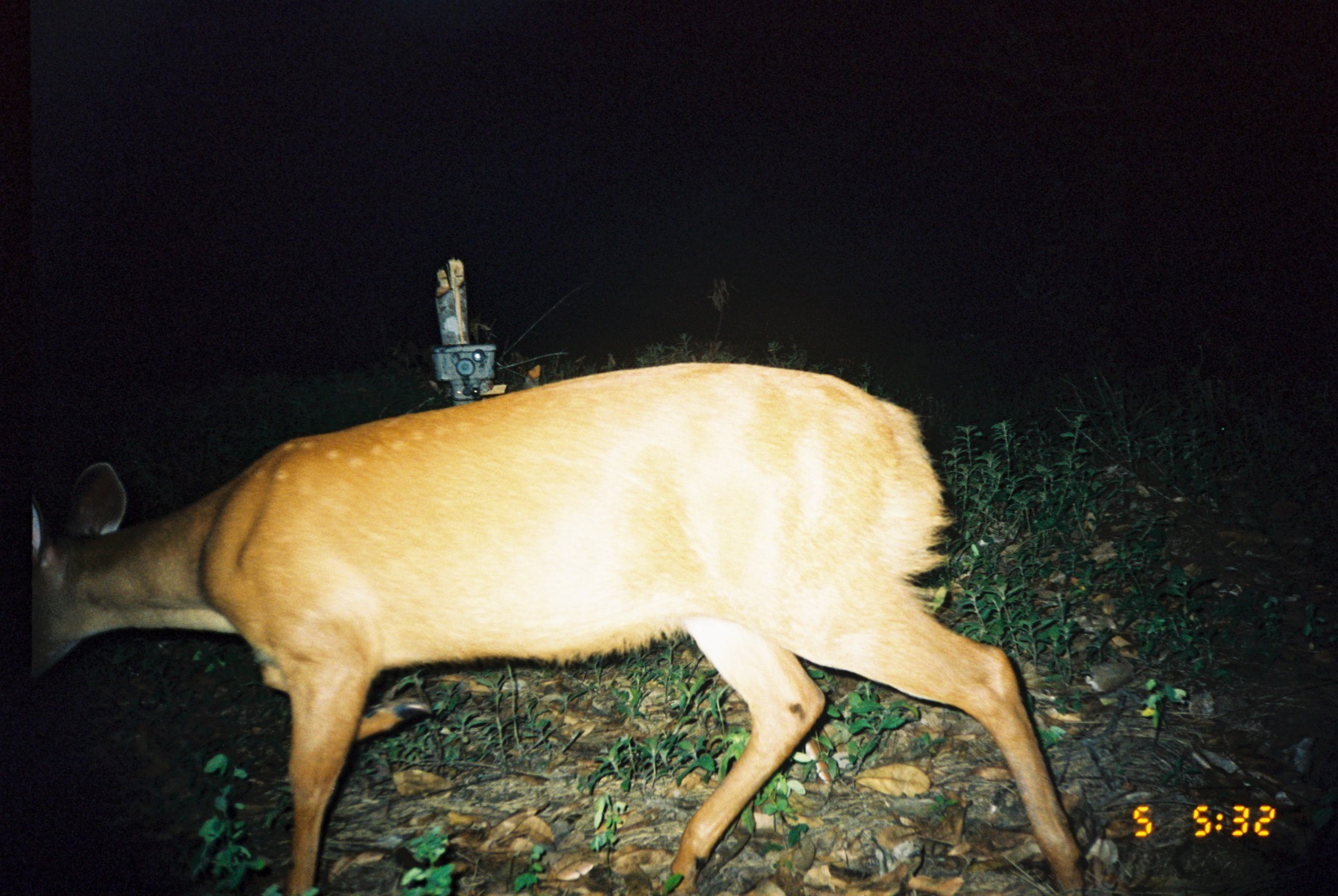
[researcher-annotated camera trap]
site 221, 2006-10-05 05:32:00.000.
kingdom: Animalia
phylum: Chordata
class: Mammalia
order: Artiodactyla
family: Cervidae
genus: Mazama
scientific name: Mazama americana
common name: red brocket